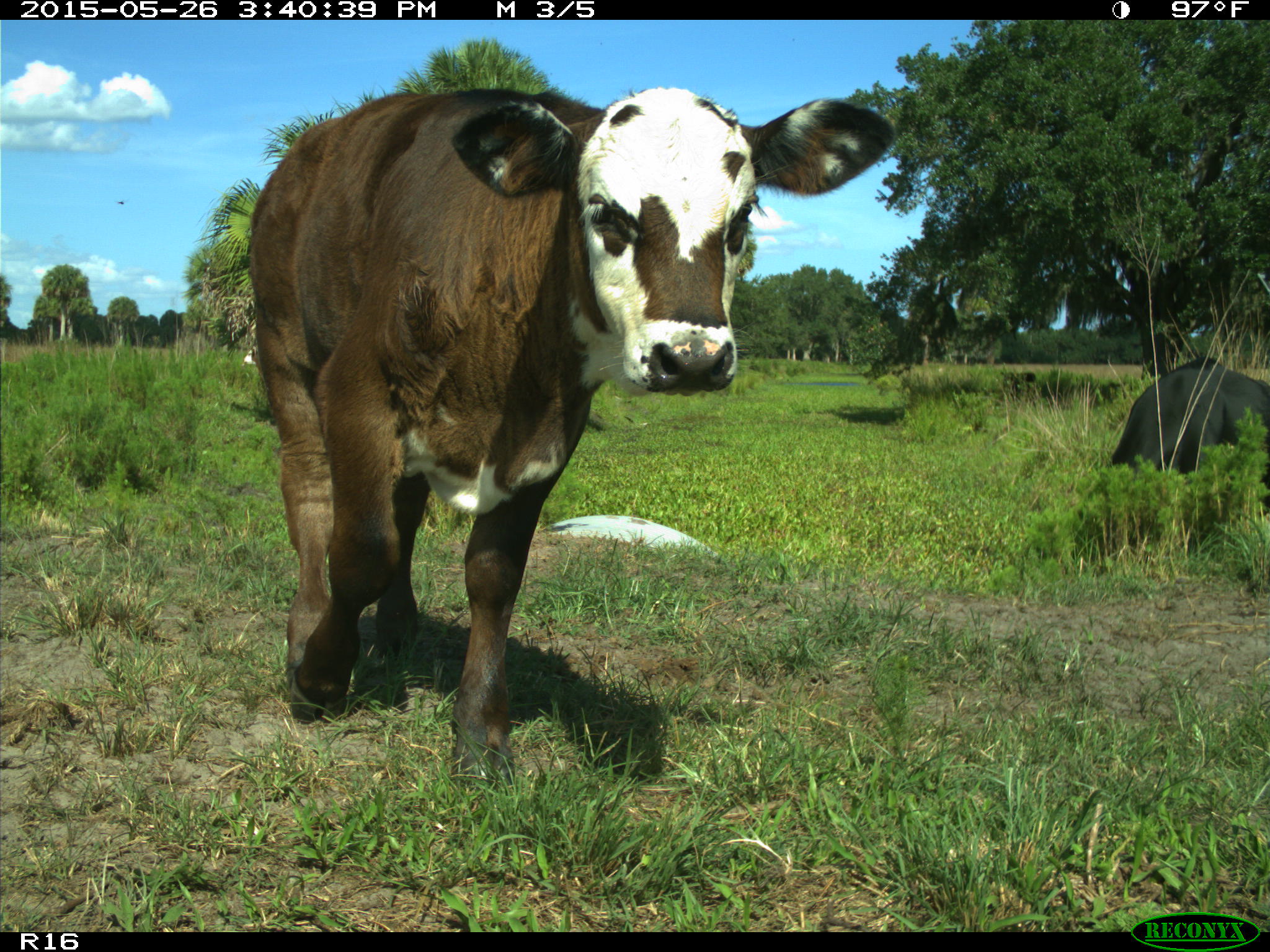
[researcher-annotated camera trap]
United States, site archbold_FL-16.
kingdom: Animalia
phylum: Chordata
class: Mammalia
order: Artiodactyla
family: Bovidae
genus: Bos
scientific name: Bos taurus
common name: domestic cow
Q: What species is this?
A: Bos taurus (domestic cow).